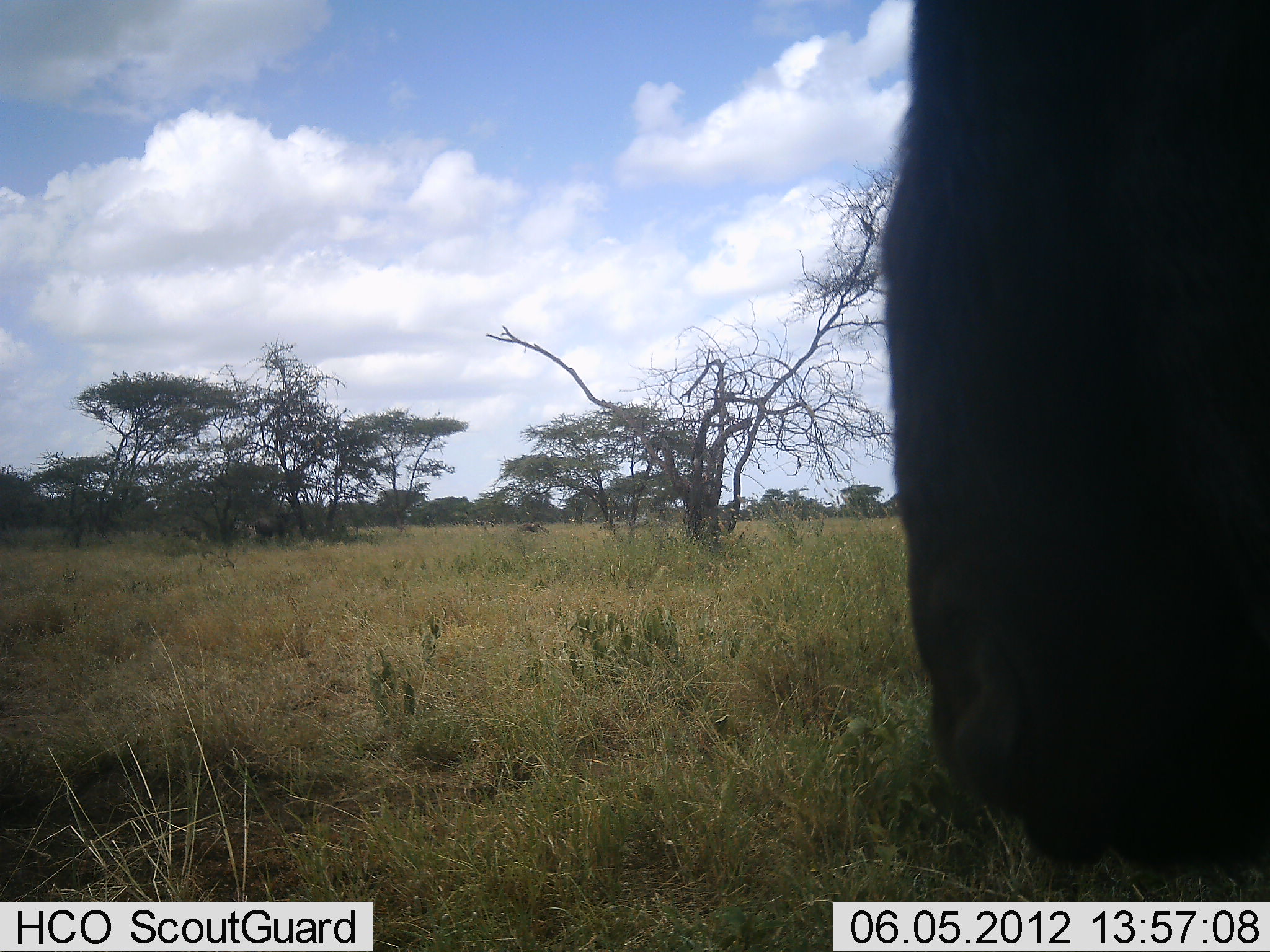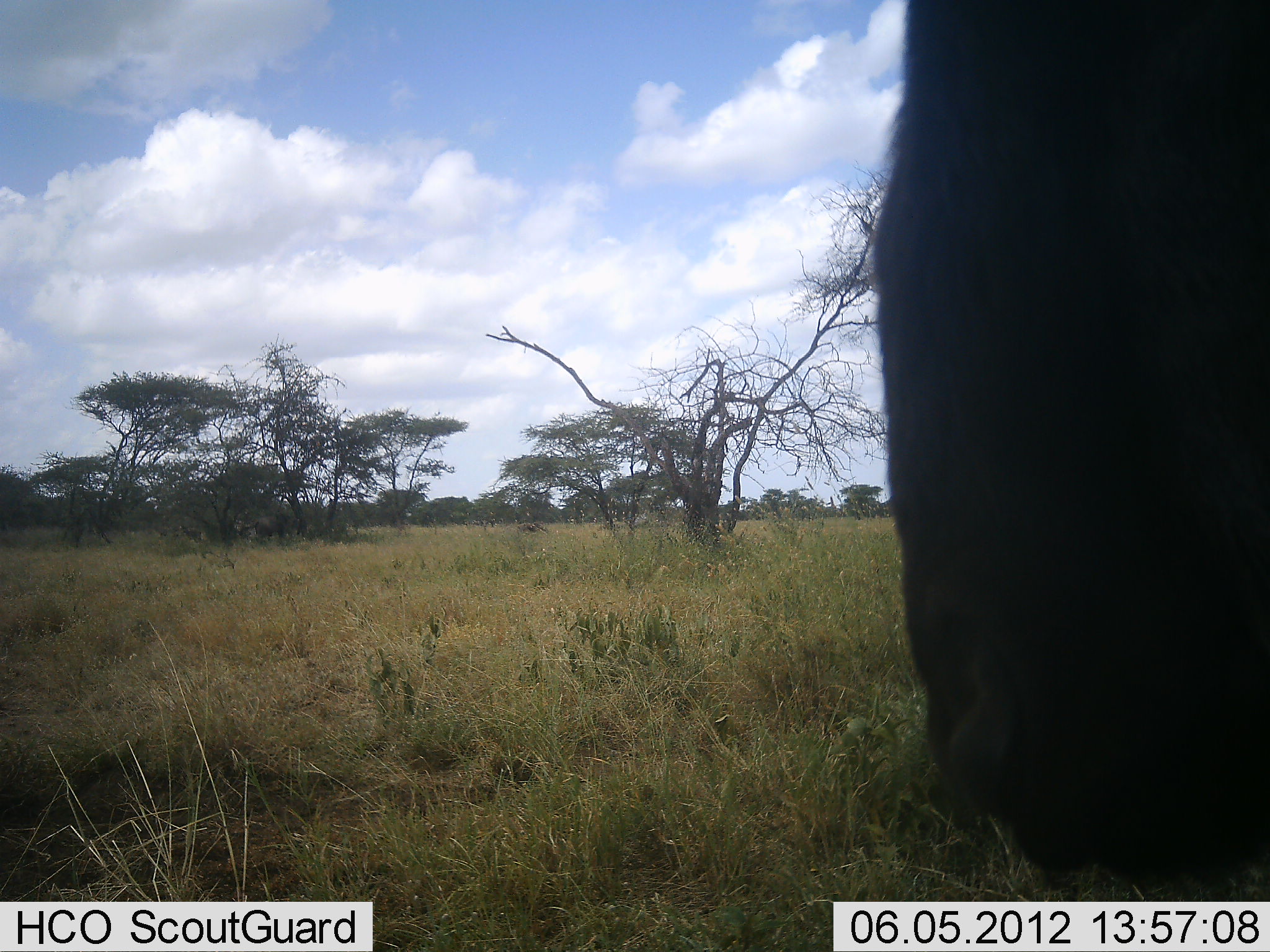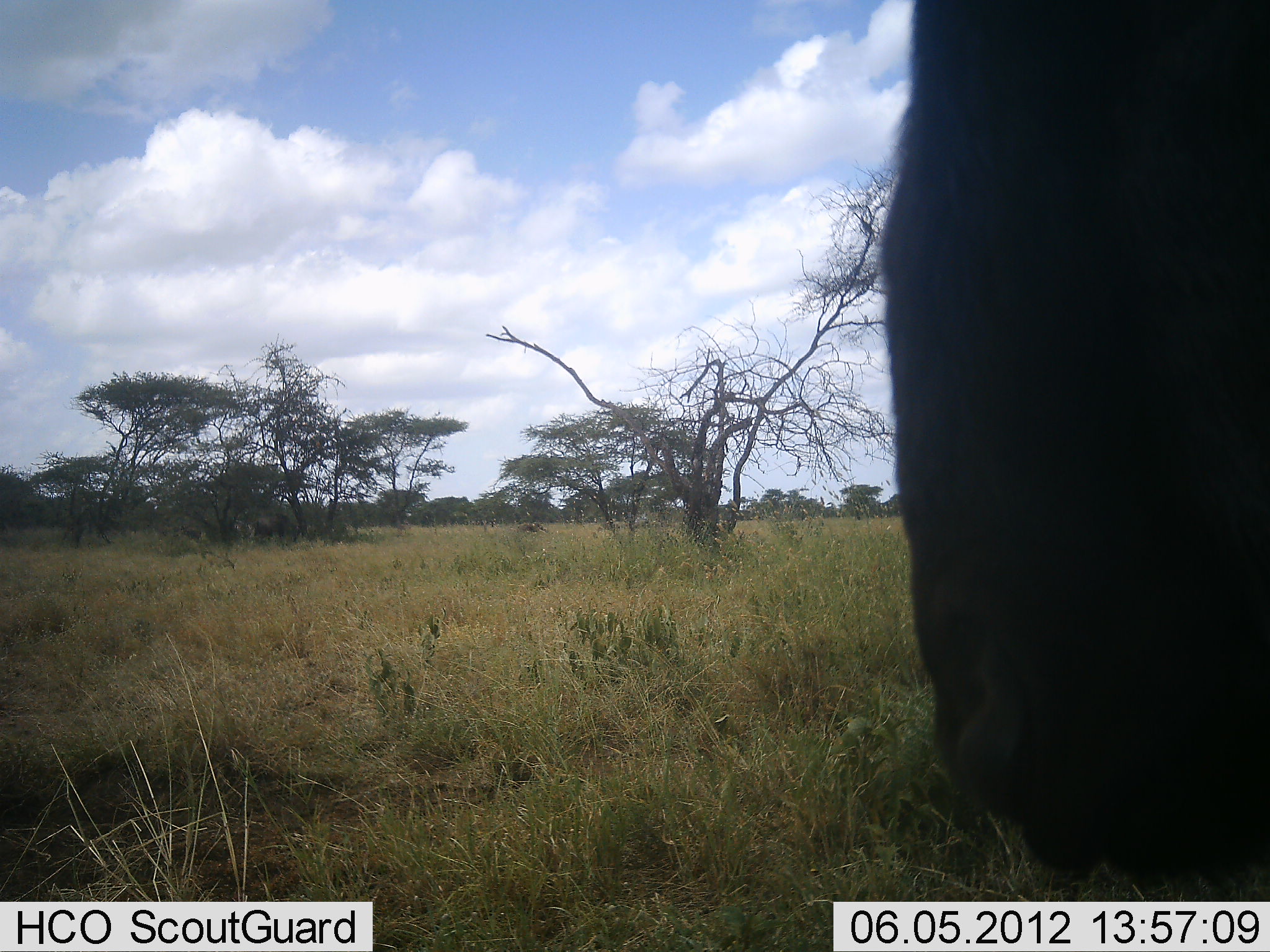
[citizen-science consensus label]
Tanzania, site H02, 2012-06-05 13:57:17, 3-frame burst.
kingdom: Animalia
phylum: Chordata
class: Mammalia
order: Artiodactyla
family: Bovidae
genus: Connochaetes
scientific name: Connochaetes taurinus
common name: blue wildebeest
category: wildebeest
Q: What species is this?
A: Wildebeest (blue wildebeest) (Connochaetes taurinus).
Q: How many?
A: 1.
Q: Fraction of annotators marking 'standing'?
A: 90%.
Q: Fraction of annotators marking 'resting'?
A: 0%.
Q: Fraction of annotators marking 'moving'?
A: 0%.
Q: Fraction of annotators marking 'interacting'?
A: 0%.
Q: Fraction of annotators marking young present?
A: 0%.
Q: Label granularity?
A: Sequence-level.